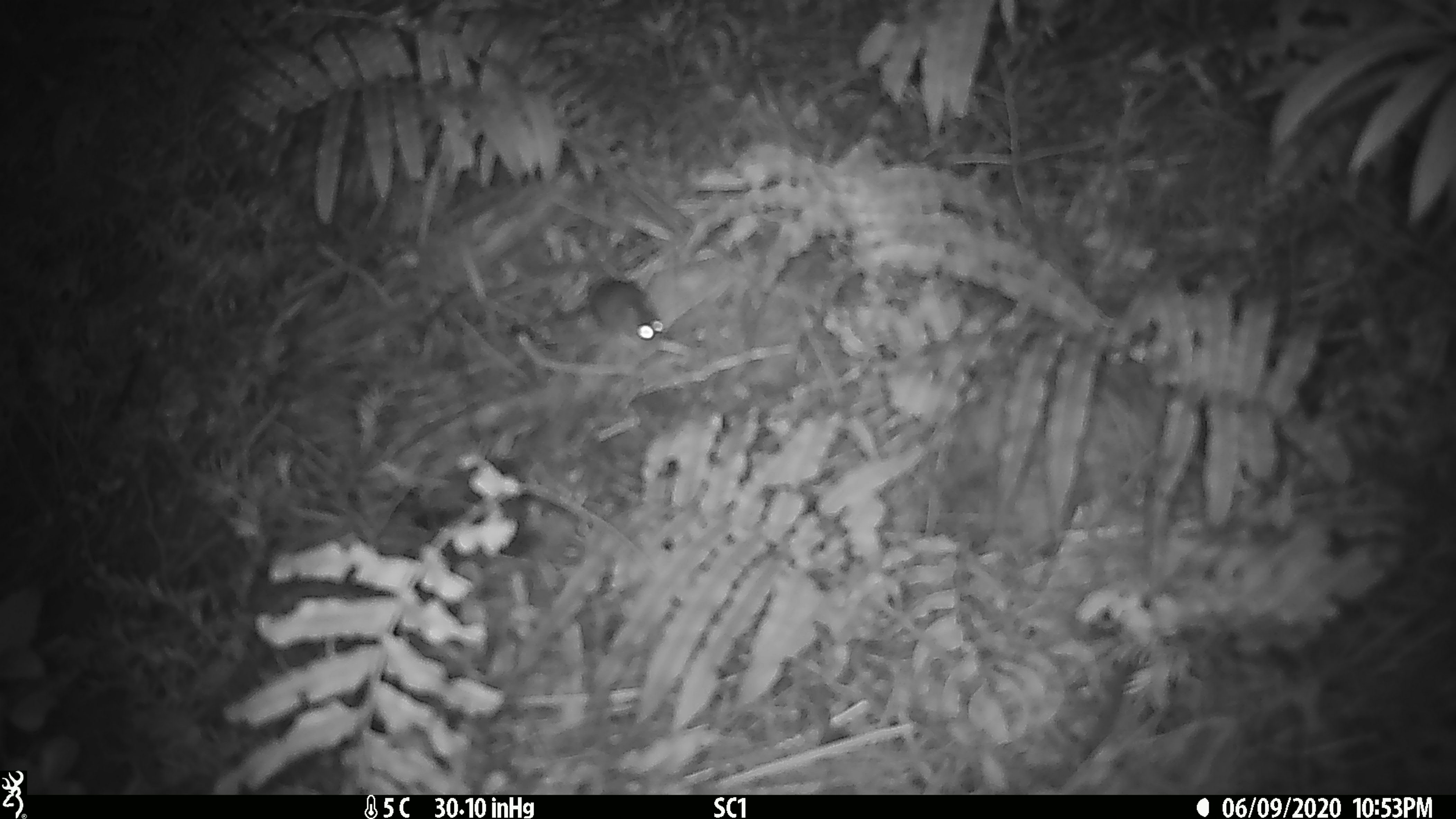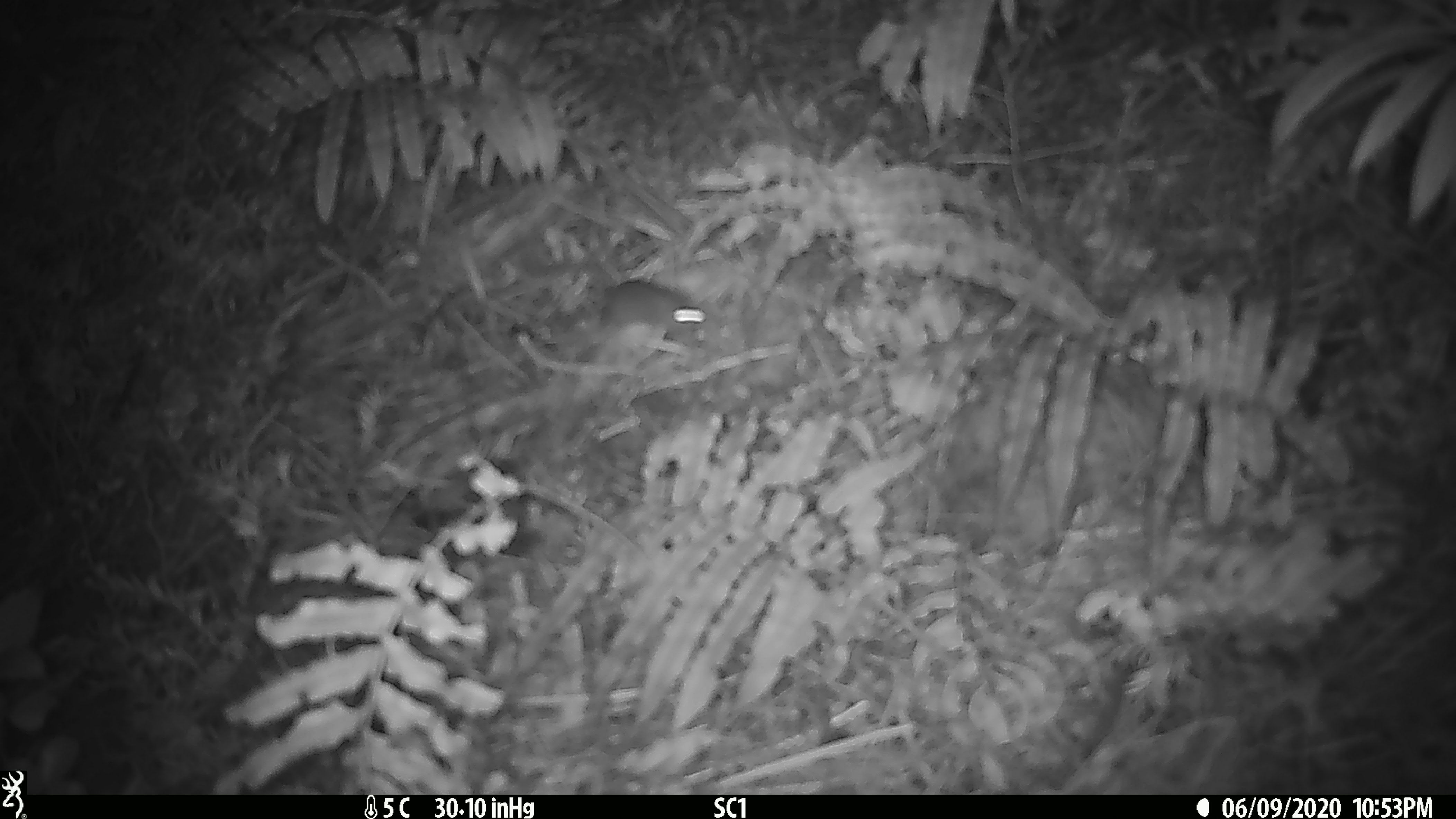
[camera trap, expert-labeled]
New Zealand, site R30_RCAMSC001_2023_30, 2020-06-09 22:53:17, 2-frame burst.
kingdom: Animalia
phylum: Chordata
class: Mammalia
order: Rodentia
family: Muridae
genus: Mus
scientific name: Mus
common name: mouse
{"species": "mouse (Mus)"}